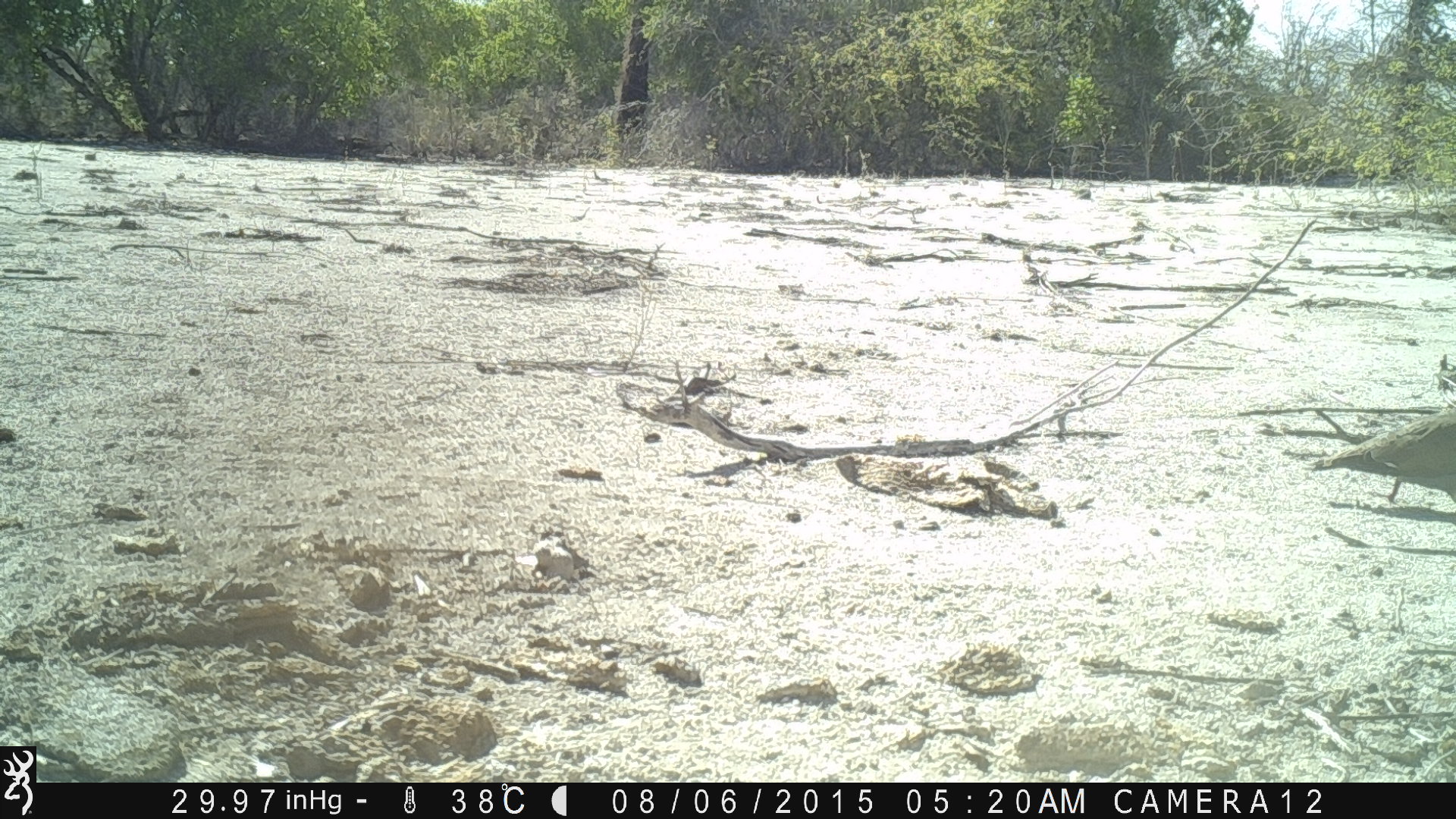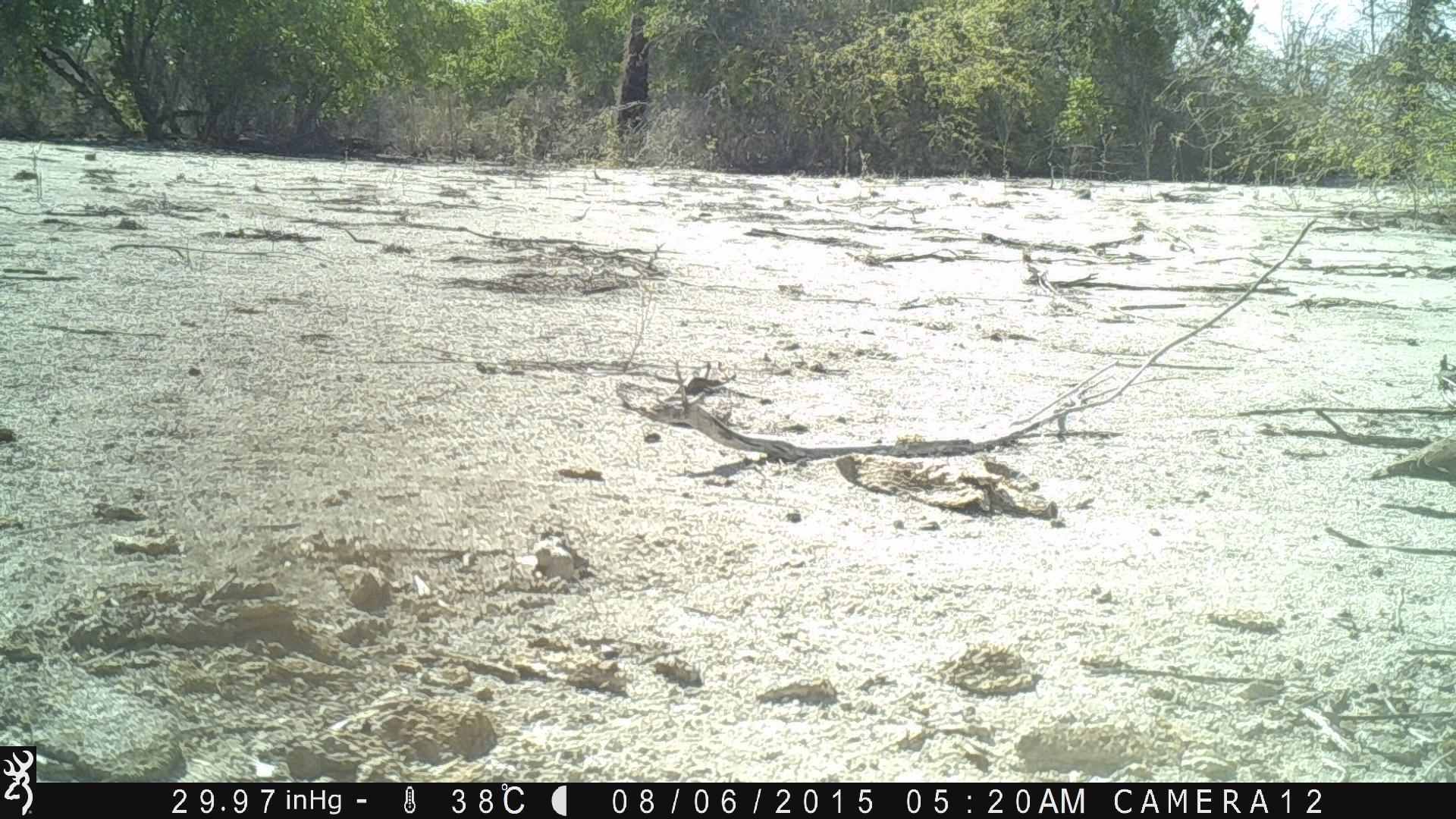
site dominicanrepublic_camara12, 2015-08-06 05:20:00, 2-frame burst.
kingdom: Animalia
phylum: Chordata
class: Aves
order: Columbiformes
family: Columbidae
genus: Zenaida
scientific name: Zenaida asiatica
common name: white-winged dove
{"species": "white-winged dove (Zenaida asiatica)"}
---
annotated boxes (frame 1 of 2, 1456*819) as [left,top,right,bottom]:
white-winged dove: [1308,377,1456,517]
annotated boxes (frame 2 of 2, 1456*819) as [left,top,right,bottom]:
white-winged dove: [1363,428,1456,490]